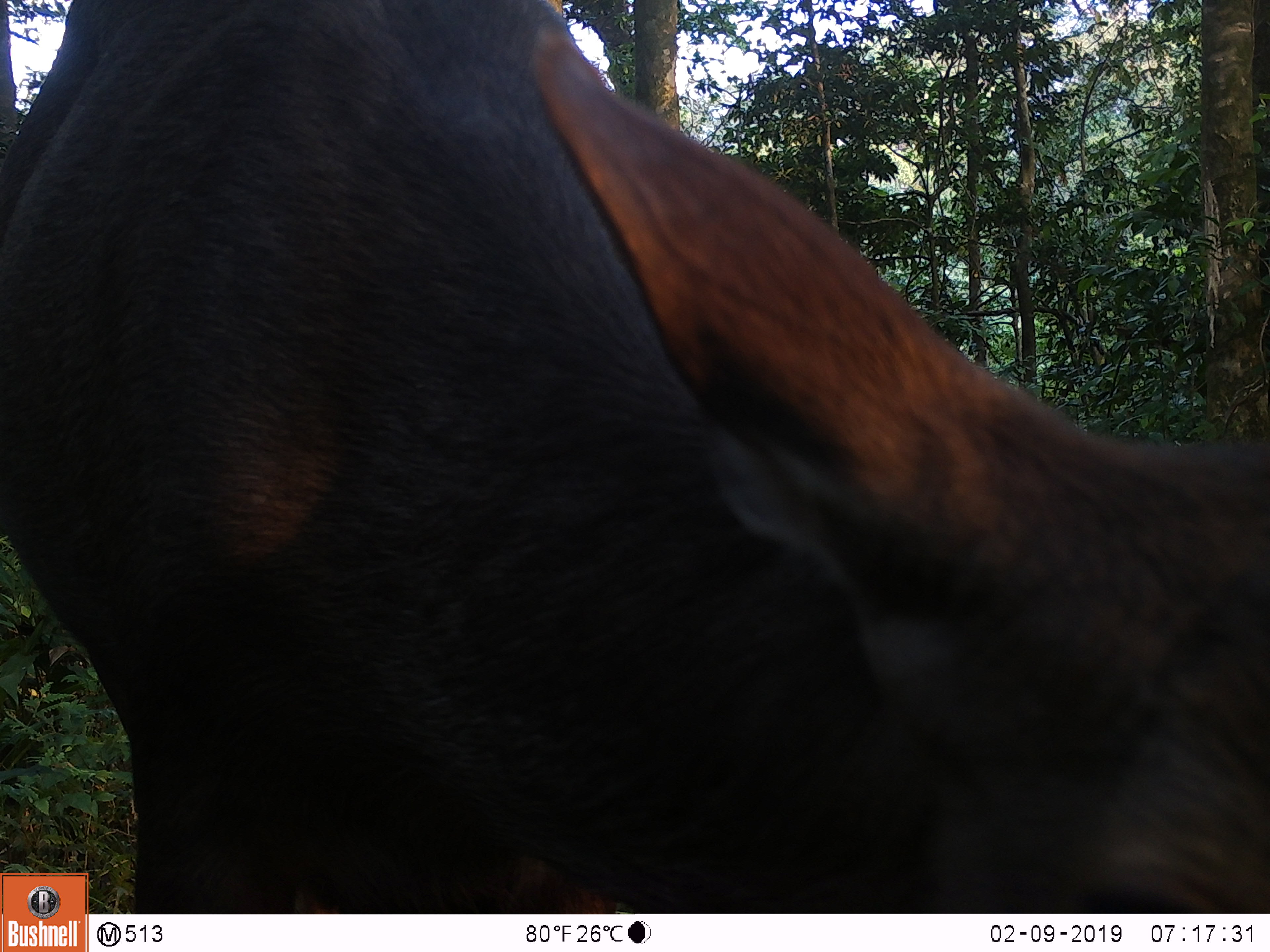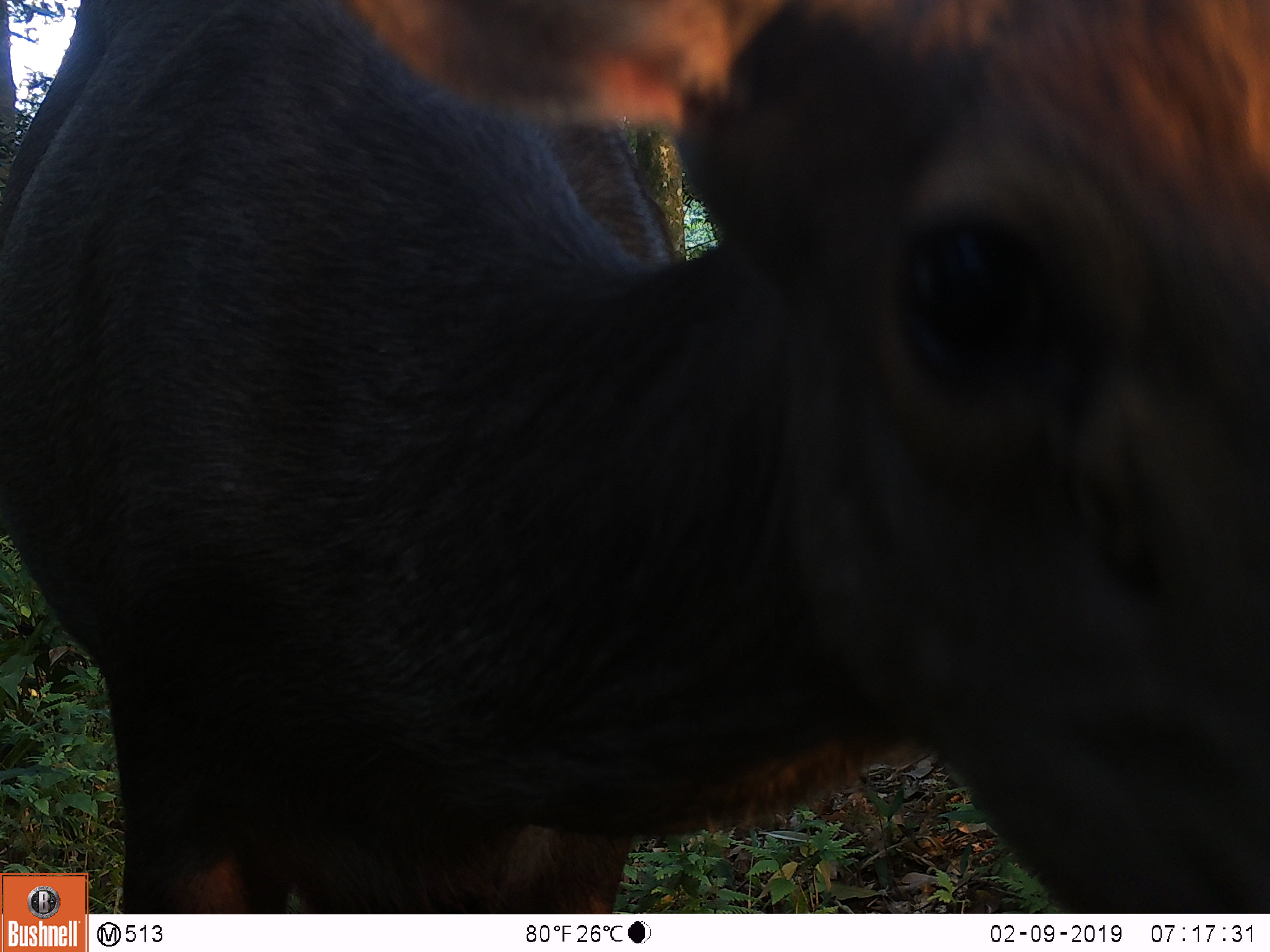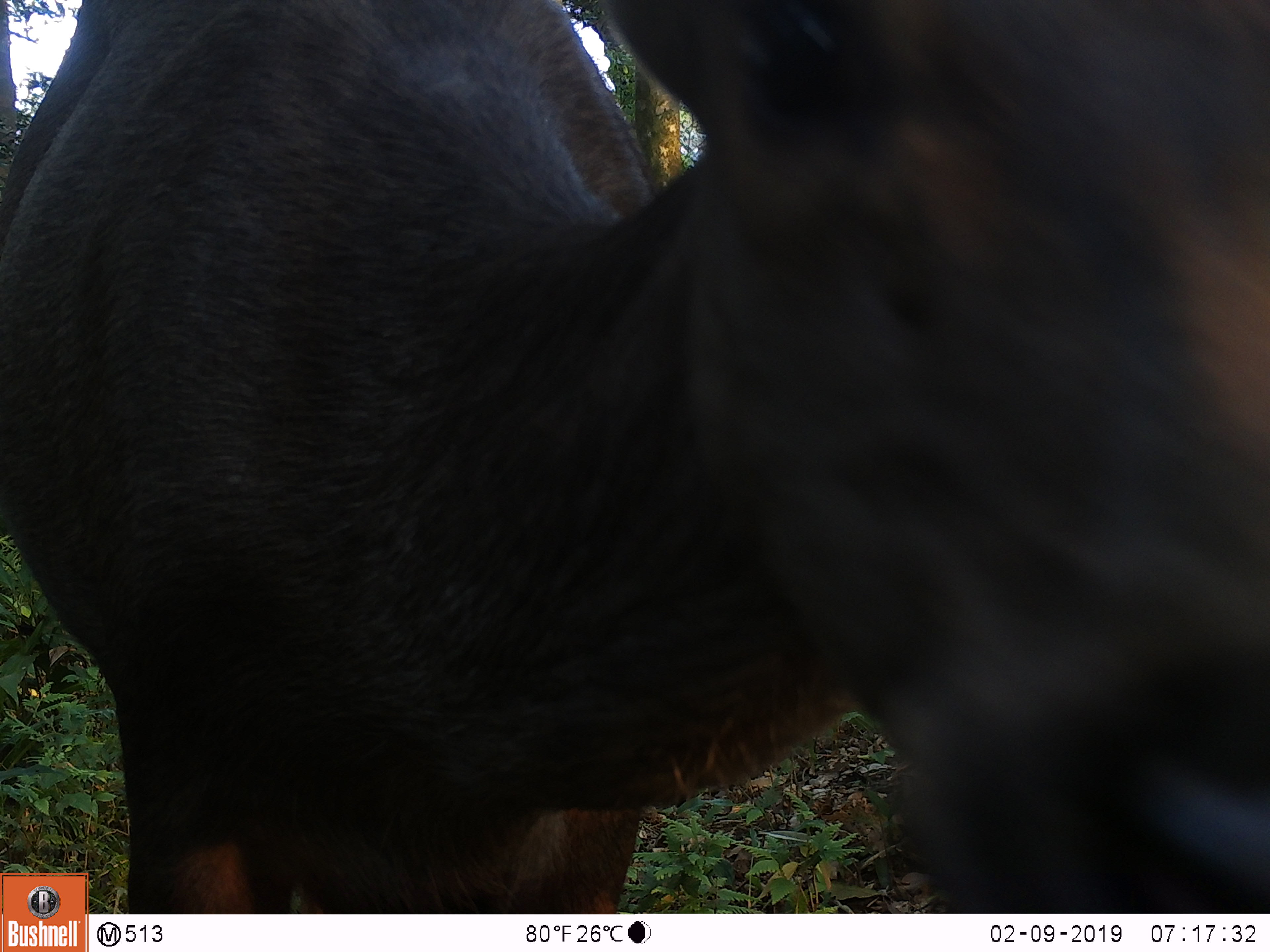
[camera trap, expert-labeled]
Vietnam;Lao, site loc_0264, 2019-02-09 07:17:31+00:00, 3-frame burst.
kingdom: Animalia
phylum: Chordata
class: Mammalia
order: Artiodactyla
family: Cervidae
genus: Rusa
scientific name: Rusa unicolor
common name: sambar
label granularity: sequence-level